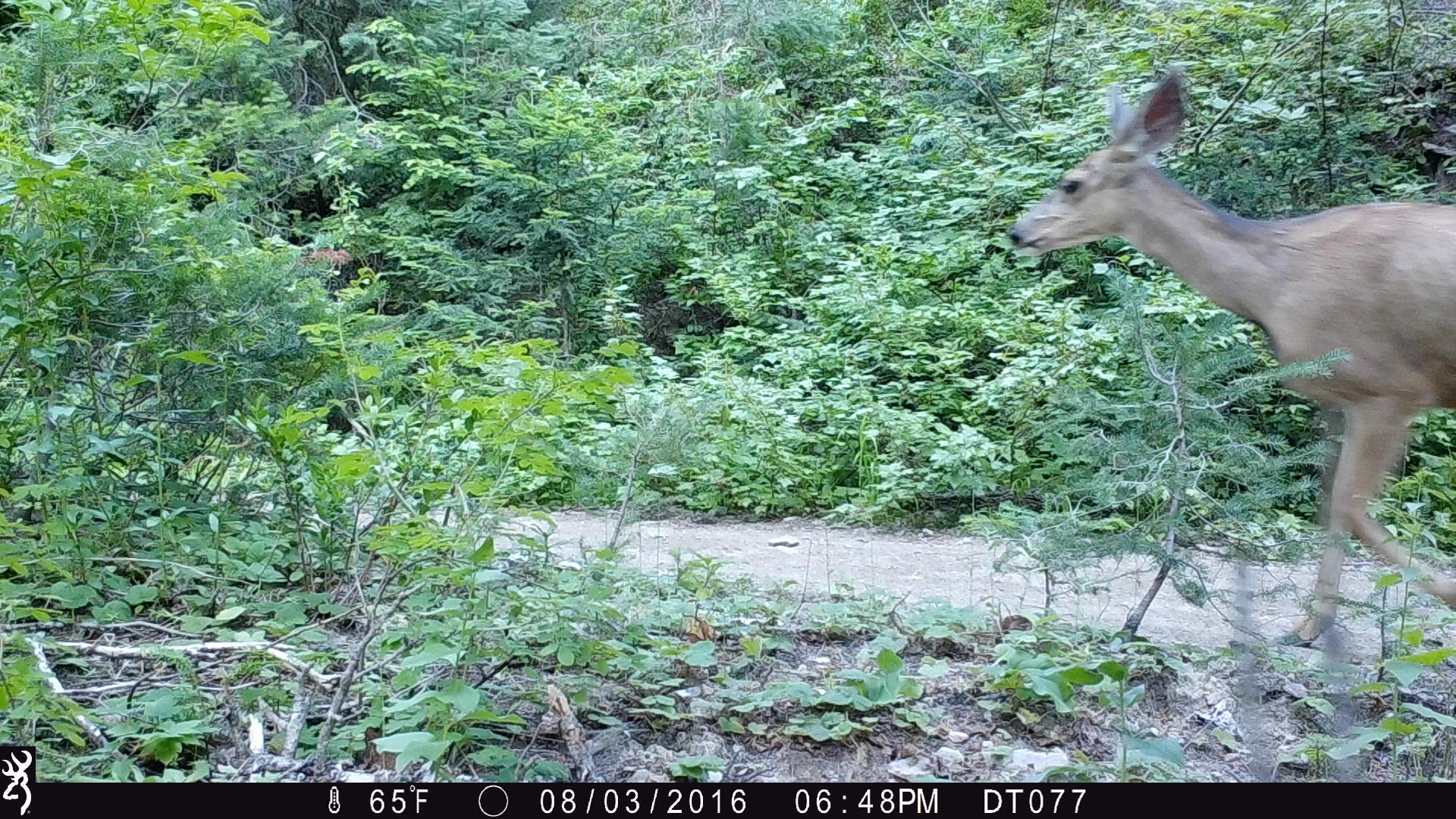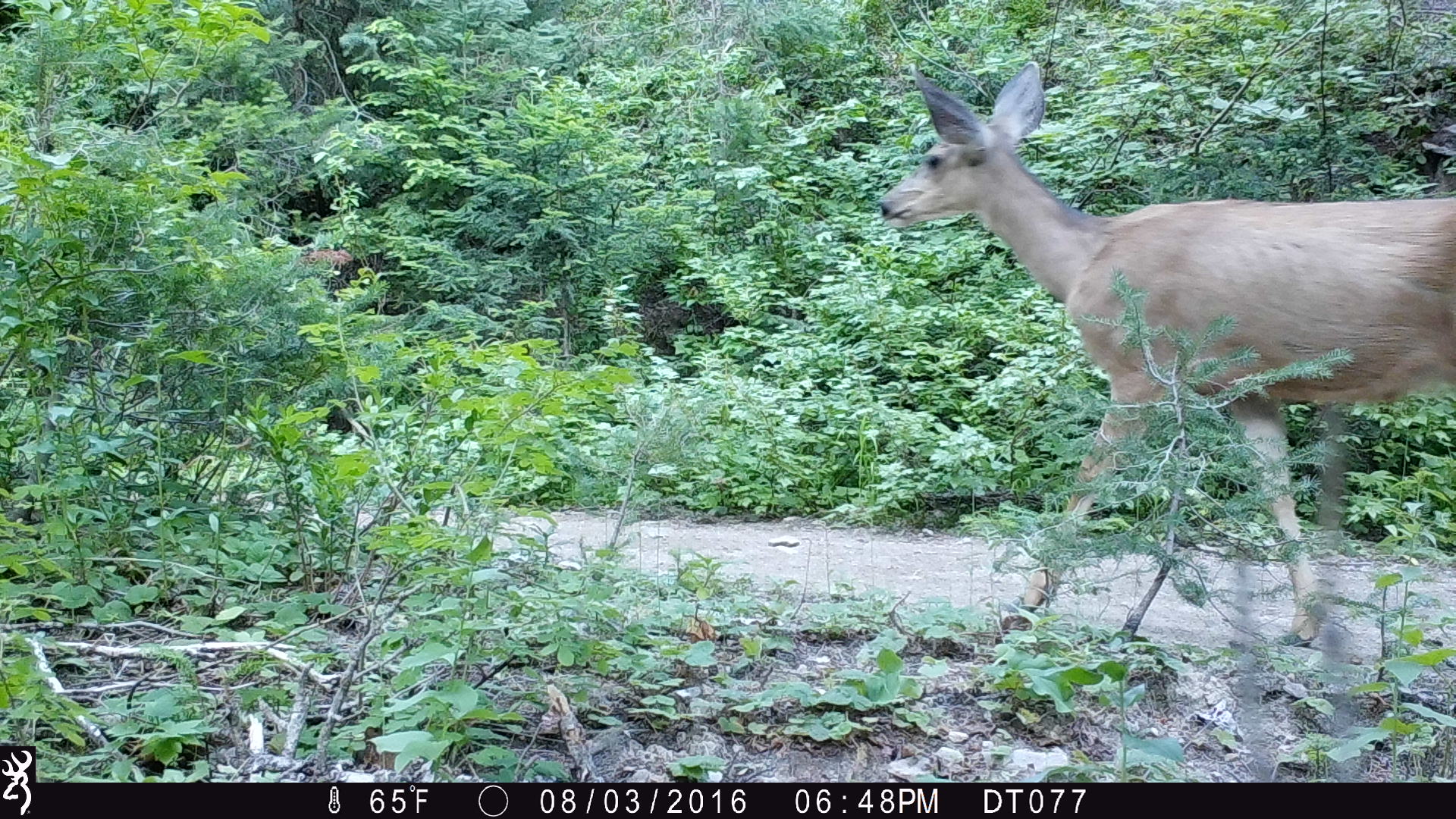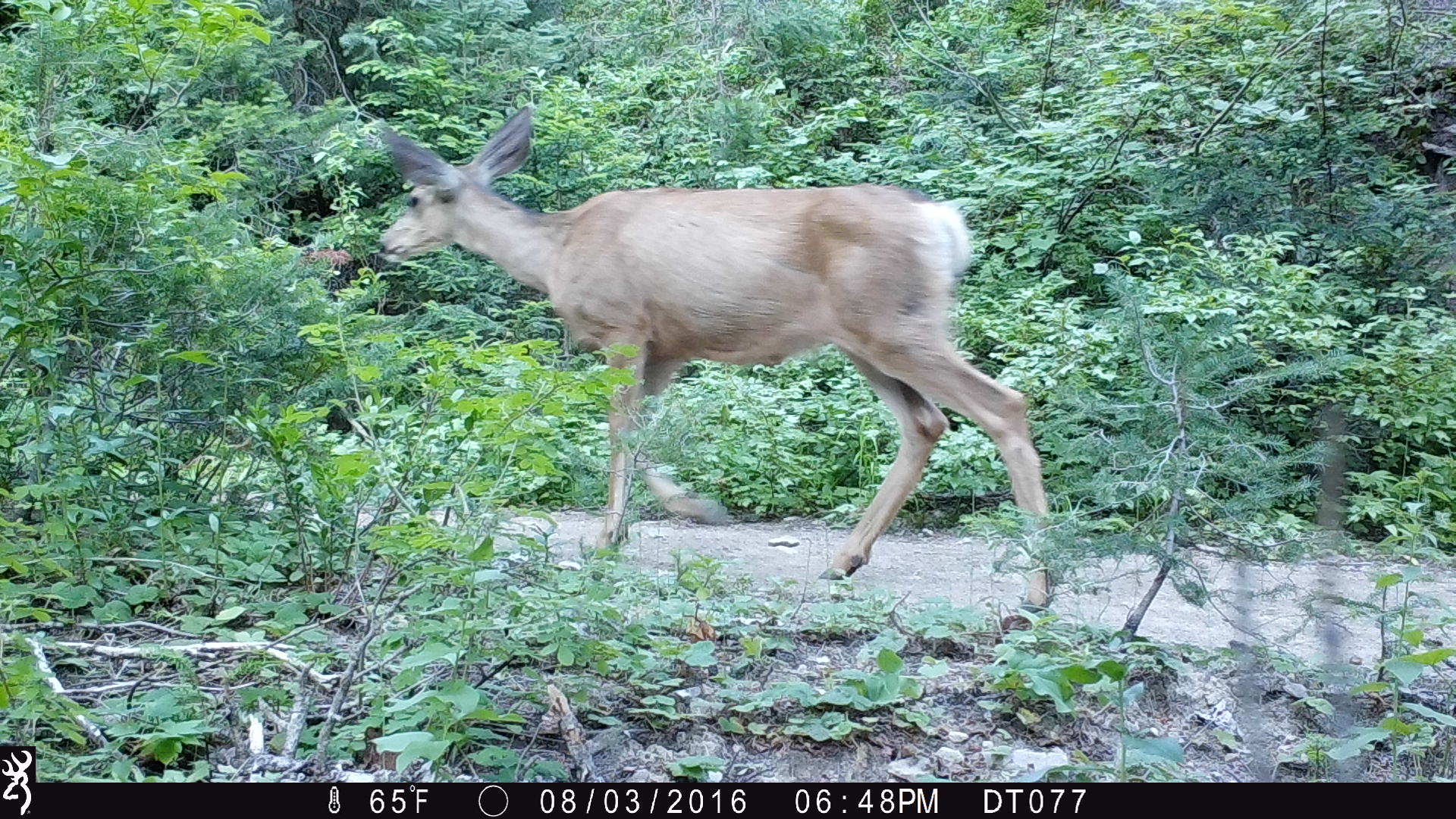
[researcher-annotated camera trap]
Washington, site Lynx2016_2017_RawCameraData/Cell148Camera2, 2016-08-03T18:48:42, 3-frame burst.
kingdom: Animalia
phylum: Chordata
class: Mammalia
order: Artiodactyla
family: Cervidae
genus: Odocoileus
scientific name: Odocoileus hemionus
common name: mule deer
Odocoileus hemionus (mule deer). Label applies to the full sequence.